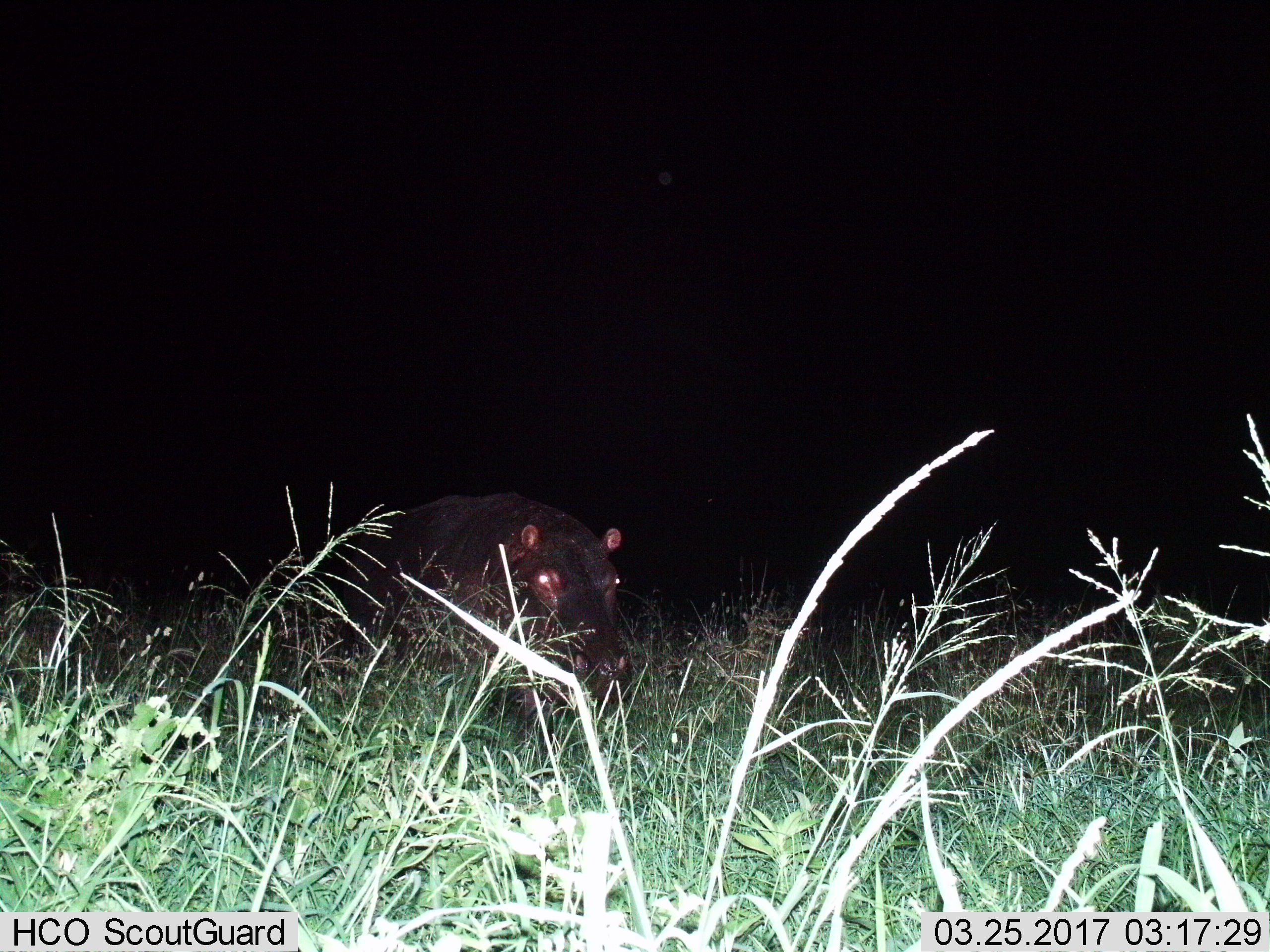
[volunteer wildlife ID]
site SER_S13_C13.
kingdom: Animalia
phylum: Chordata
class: Mammalia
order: Artiodactyla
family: Hippopotamidae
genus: Hippopotamus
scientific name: Hippopotamus amphibius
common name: hippopotamus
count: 1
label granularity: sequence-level